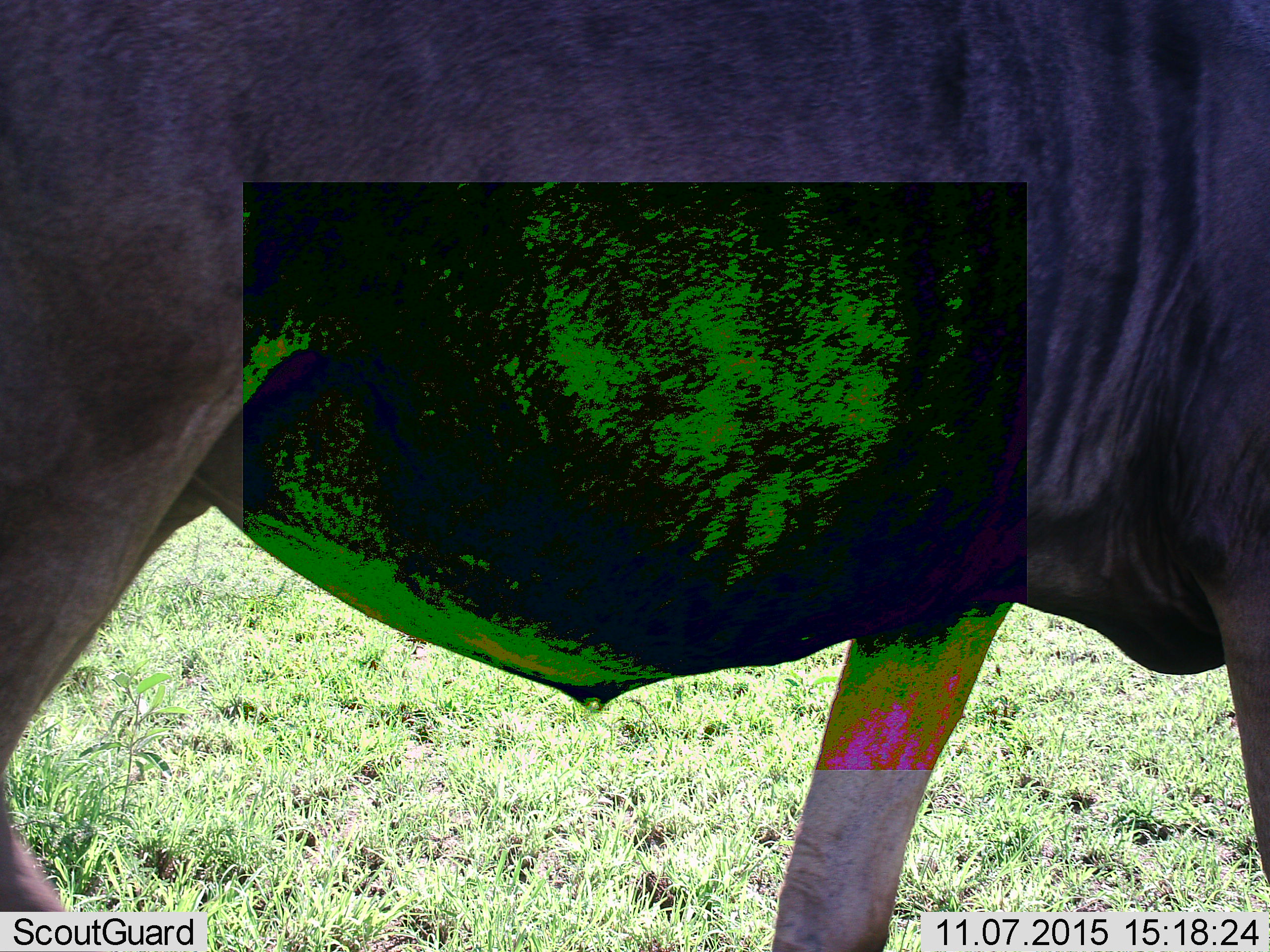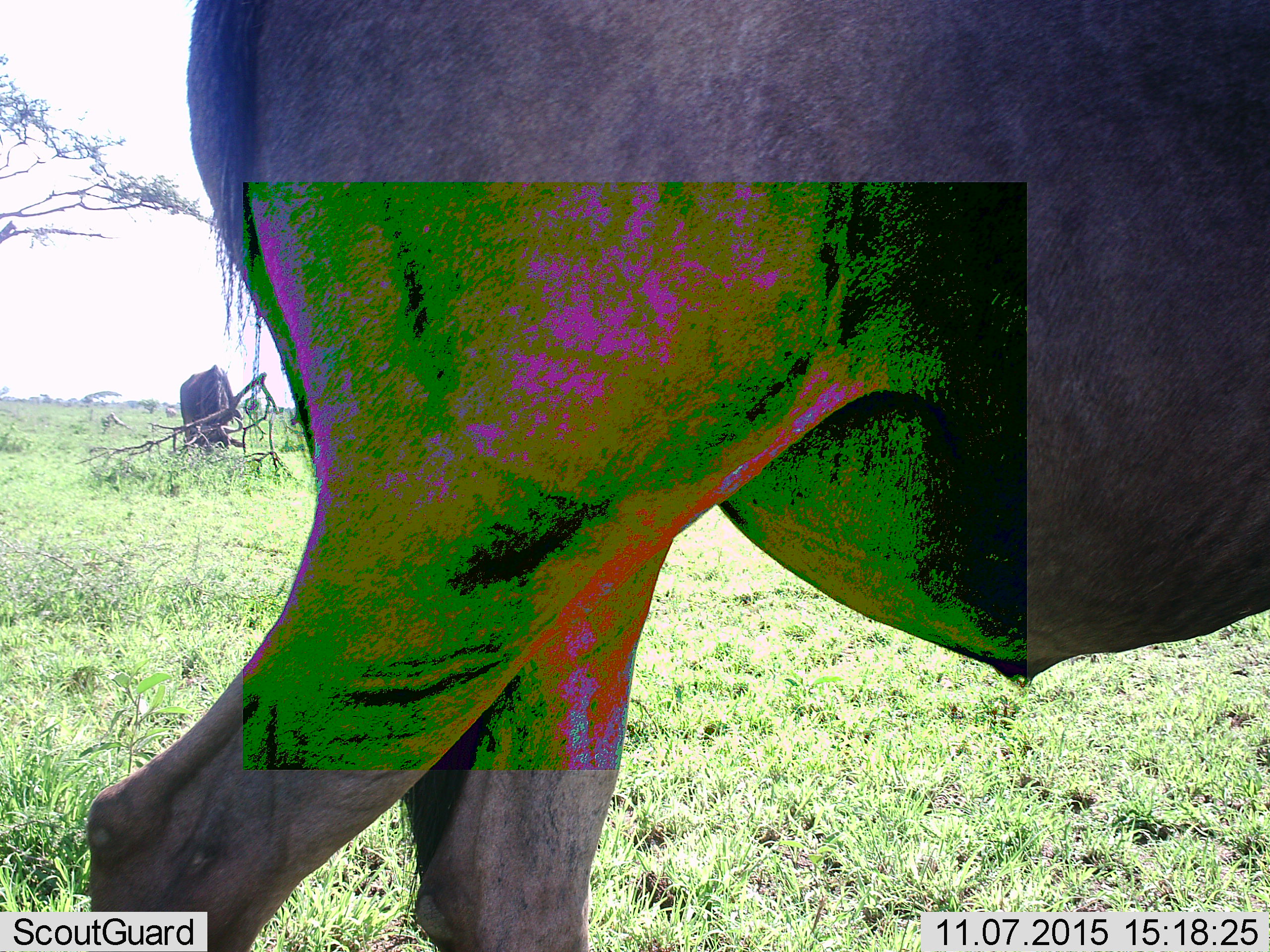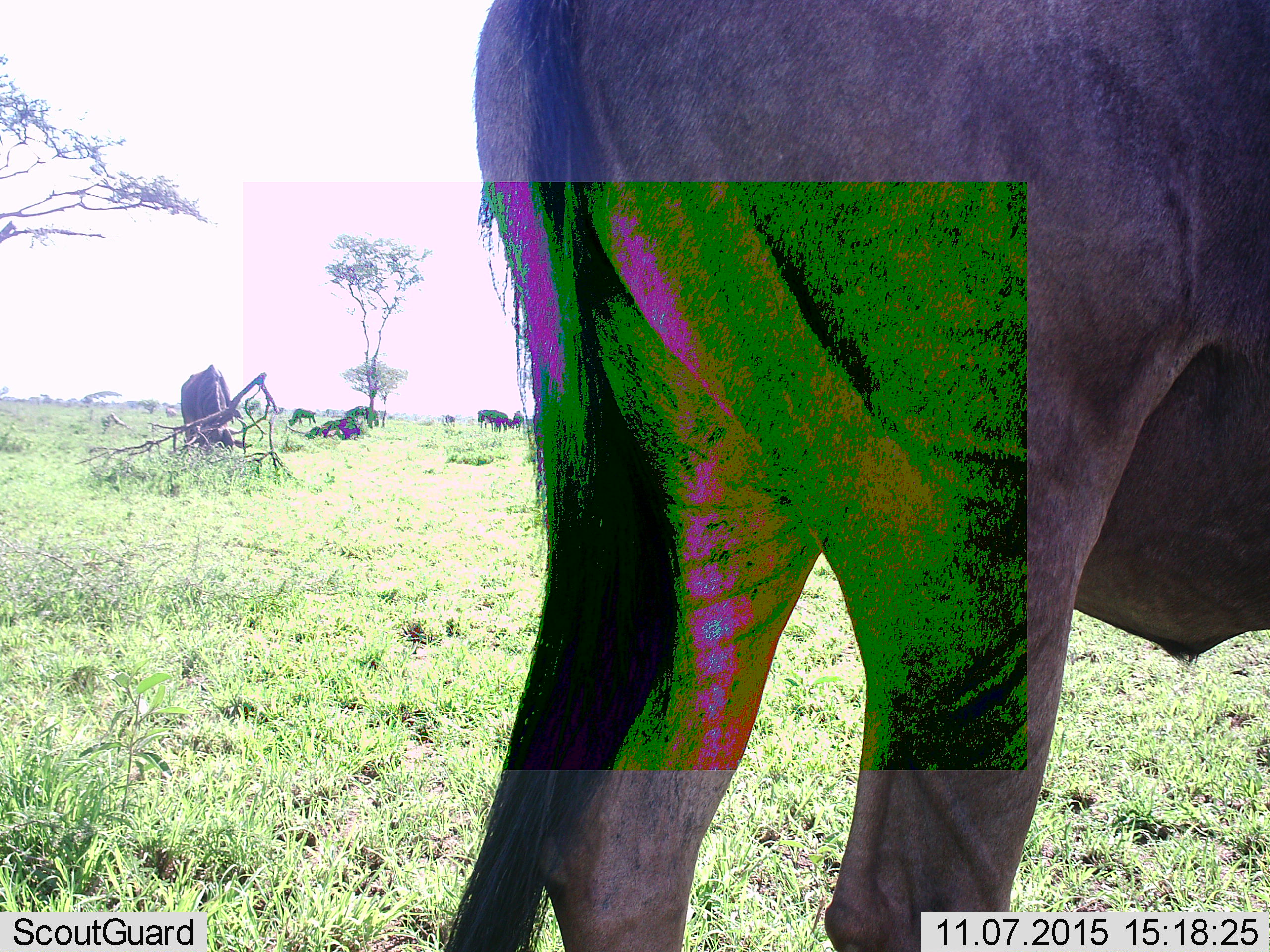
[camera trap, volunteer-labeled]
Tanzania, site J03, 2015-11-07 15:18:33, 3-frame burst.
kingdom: Animalia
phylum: Chordata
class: Mammalia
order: Artiodactyla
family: Bovidae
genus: Connochaetes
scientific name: Connochaetes taurinus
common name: blue wildebeest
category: wildebeest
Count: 5.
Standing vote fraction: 17%.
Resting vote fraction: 0%.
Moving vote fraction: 83%.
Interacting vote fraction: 0%.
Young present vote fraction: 0%.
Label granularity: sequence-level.